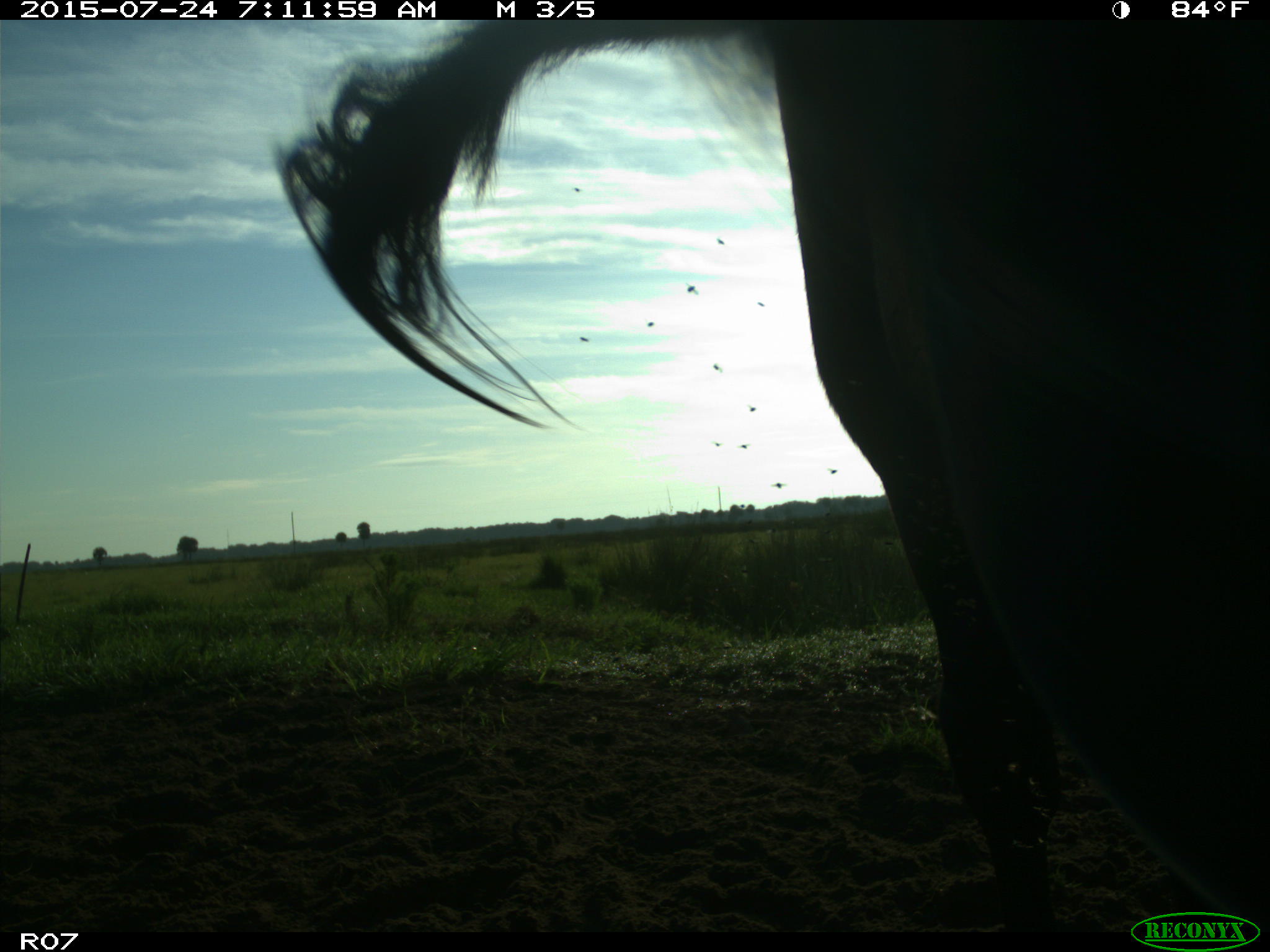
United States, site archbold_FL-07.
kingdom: Animalia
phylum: Chordata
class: Mammalia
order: Artiodactyla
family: Bovidae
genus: Bos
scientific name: Bos taurus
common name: domestic cow